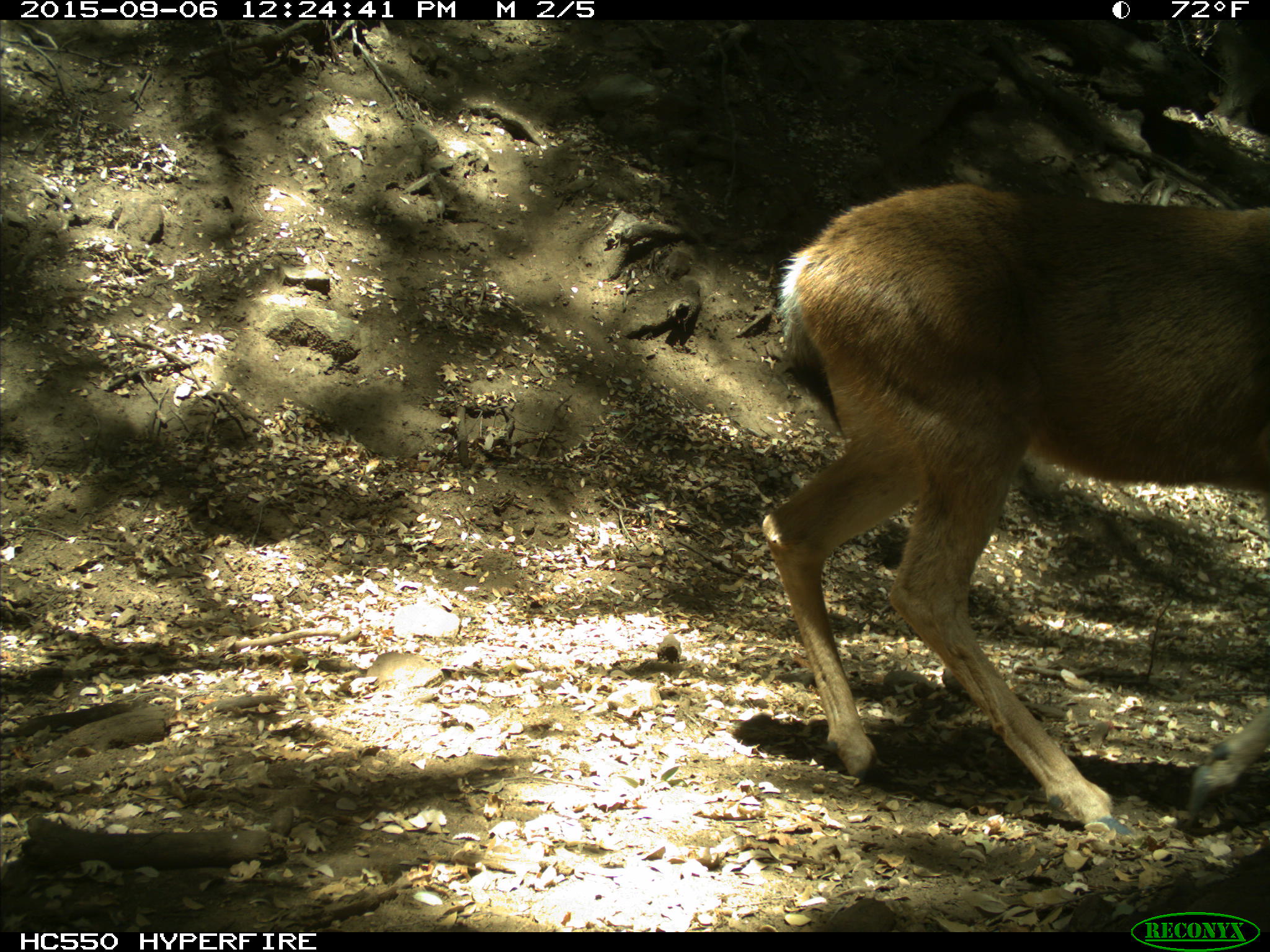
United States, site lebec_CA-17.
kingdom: Animalia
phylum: Chordata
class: Mammalia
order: Artiodactyla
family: Cervidae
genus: Odocoileus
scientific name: Odocoileus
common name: deer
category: unidentified deer